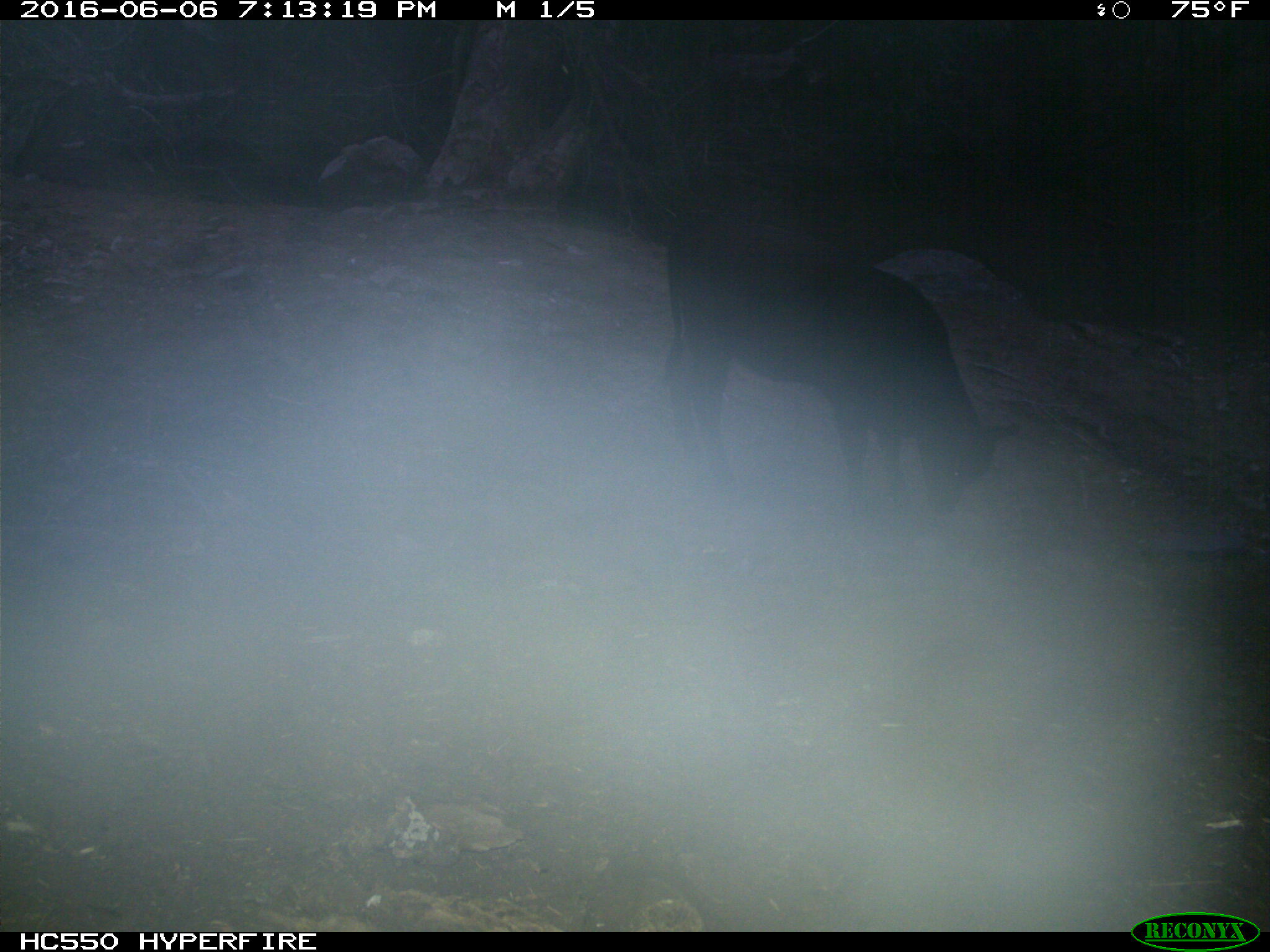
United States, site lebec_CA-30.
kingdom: Animalia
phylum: Chordata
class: Mammalia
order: Artiodactyla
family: Bovidae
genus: Bos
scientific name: Bos taurus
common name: domestic cow